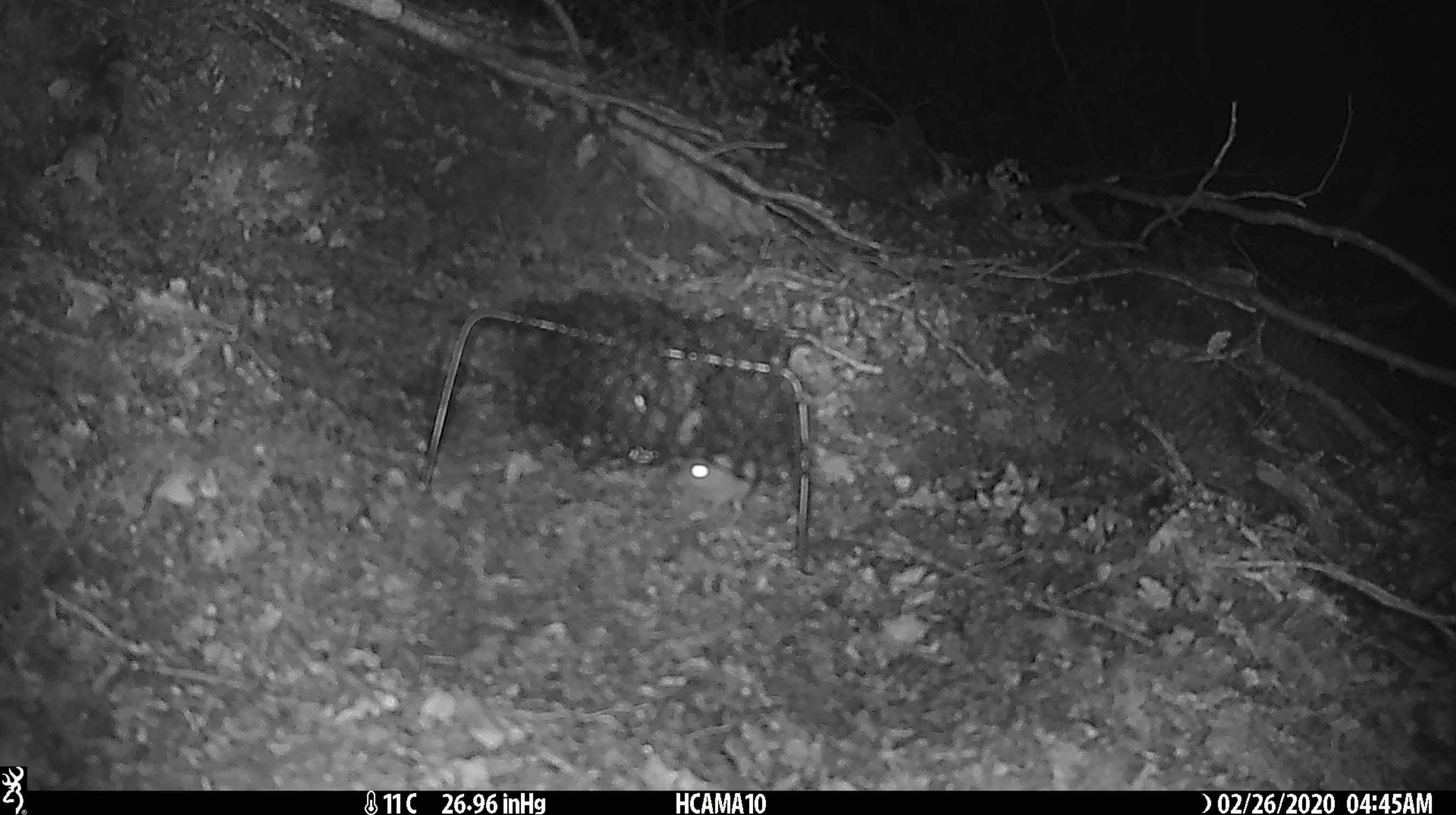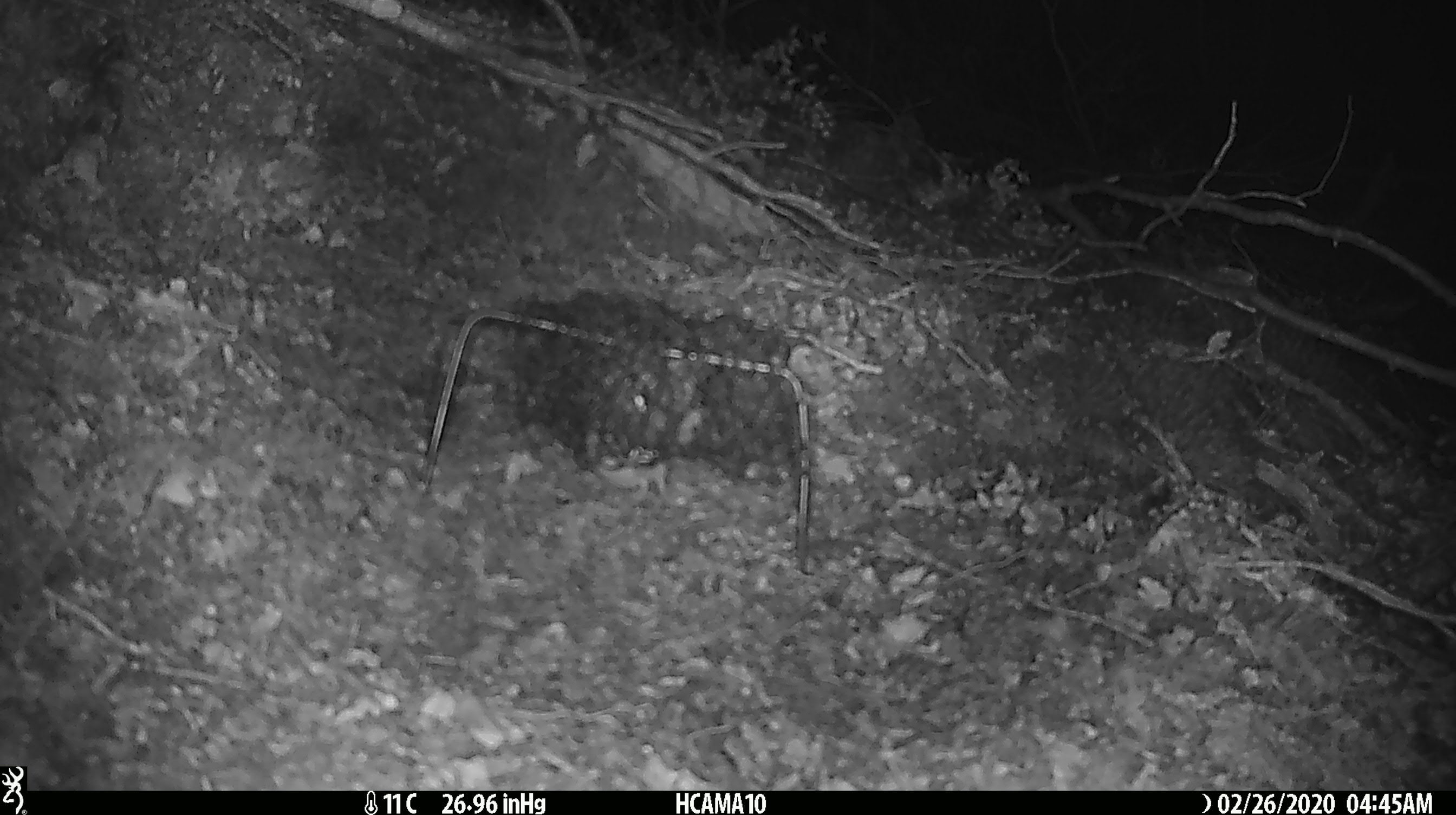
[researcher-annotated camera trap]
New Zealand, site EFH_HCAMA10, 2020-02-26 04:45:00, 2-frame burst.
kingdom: Animalia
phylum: Chordata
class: Mammalia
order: Rodentia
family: Muridae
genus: Mus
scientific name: Mus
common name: mouse